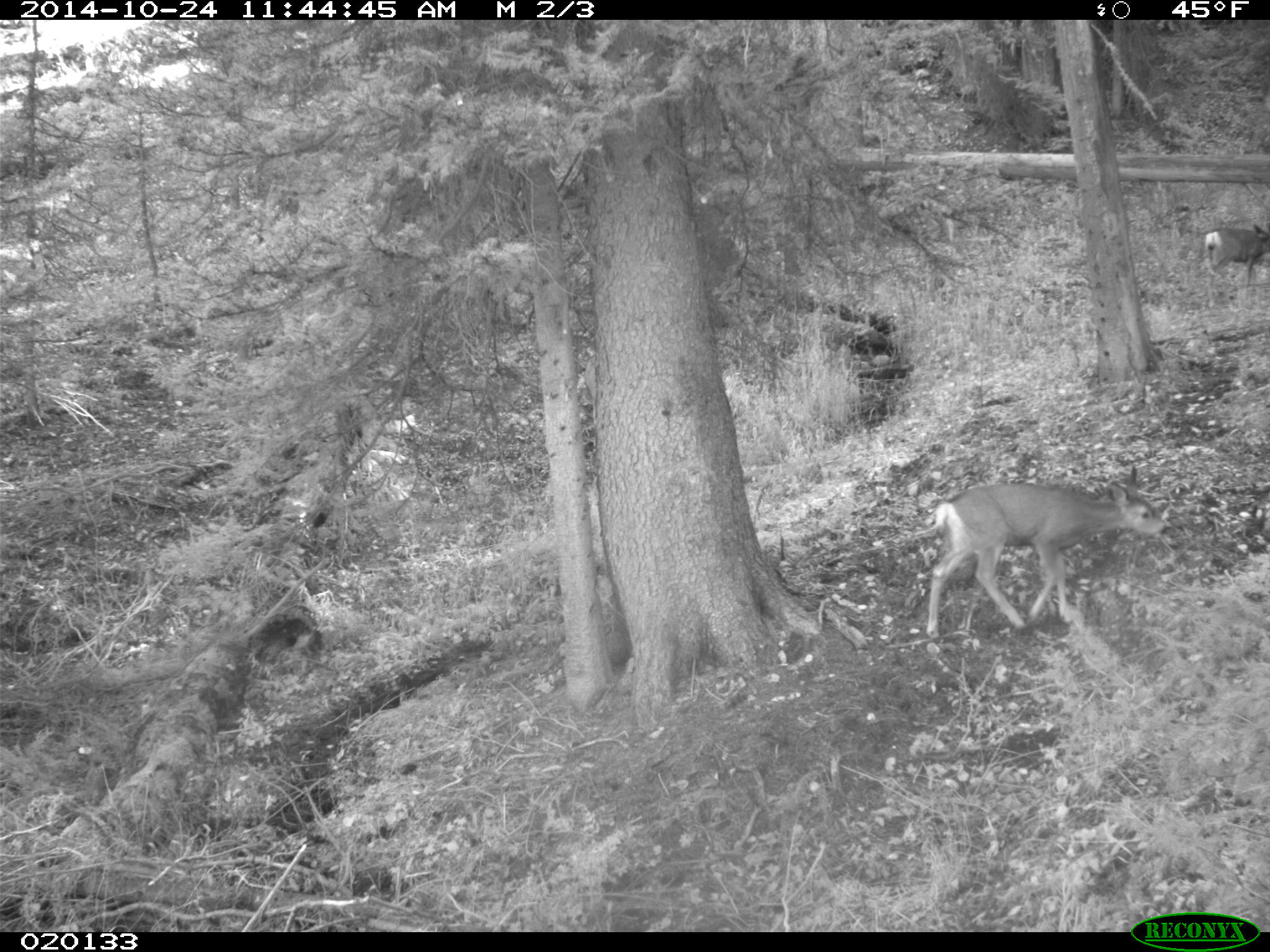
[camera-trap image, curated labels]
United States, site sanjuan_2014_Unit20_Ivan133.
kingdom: Animalia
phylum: Chordata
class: Mammalia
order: Artiodactyla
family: Cervidae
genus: Odocoileus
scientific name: Odocoileus hemionus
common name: mule deer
Odocoileus hemionus (mule deer).